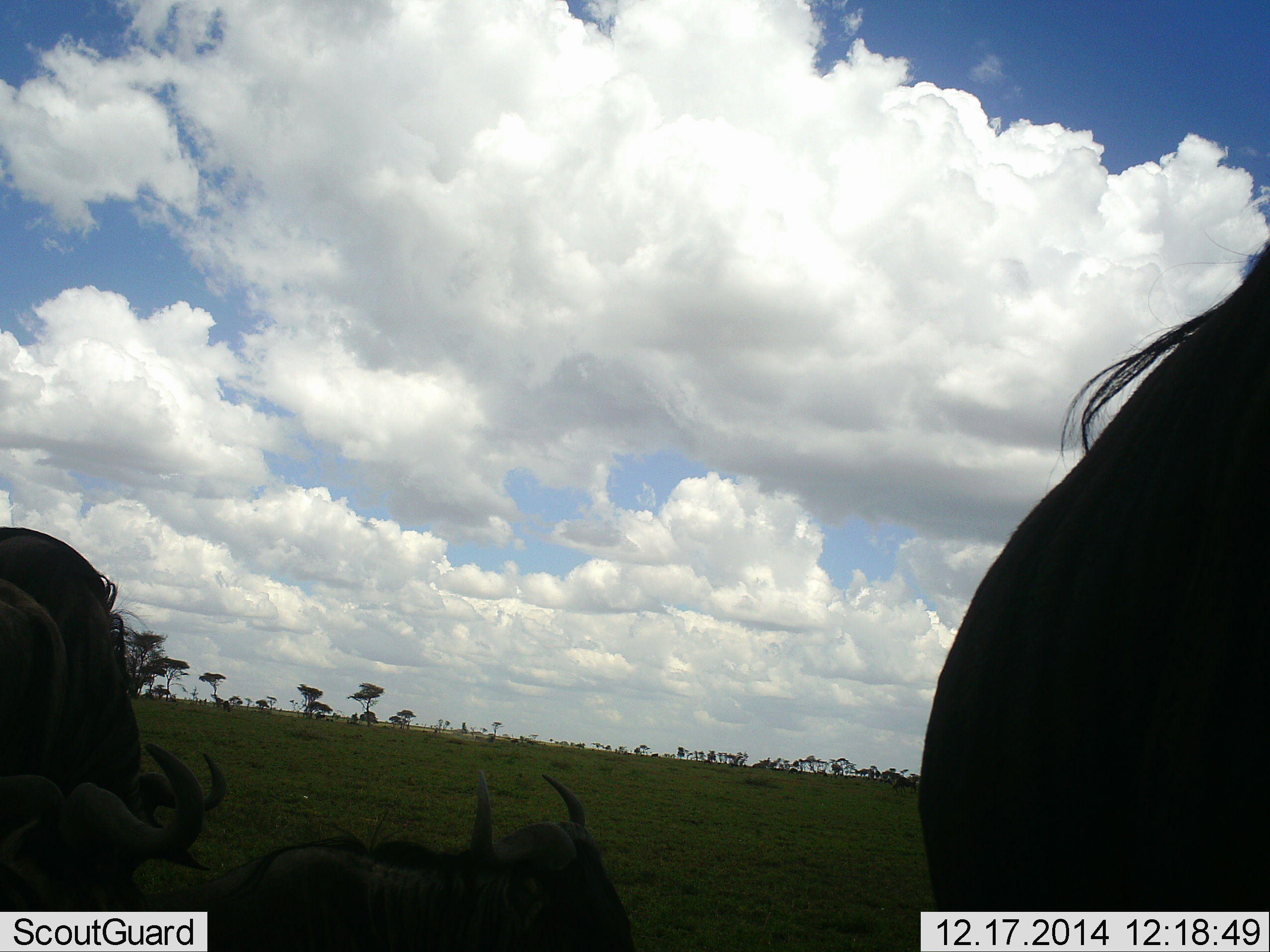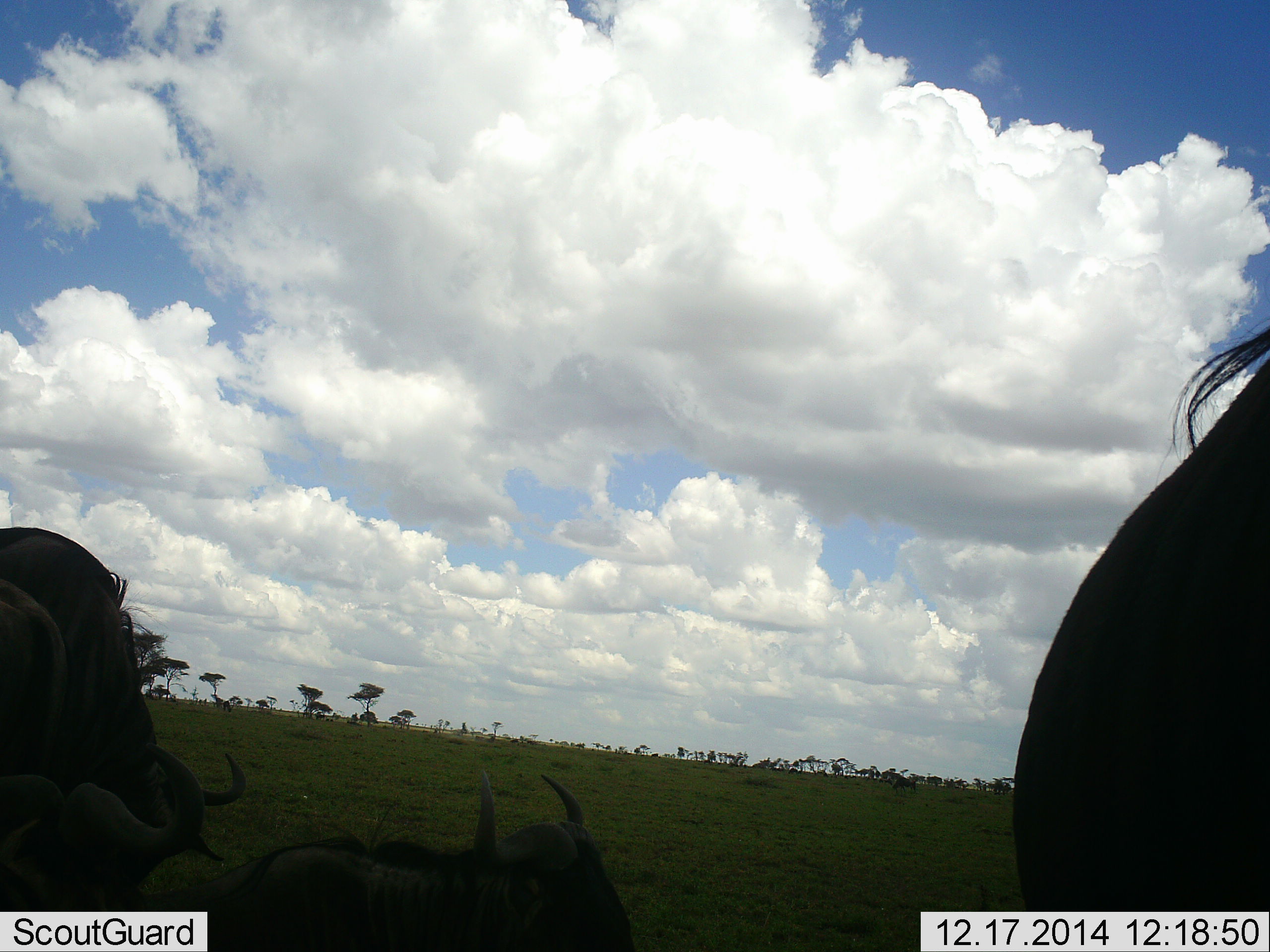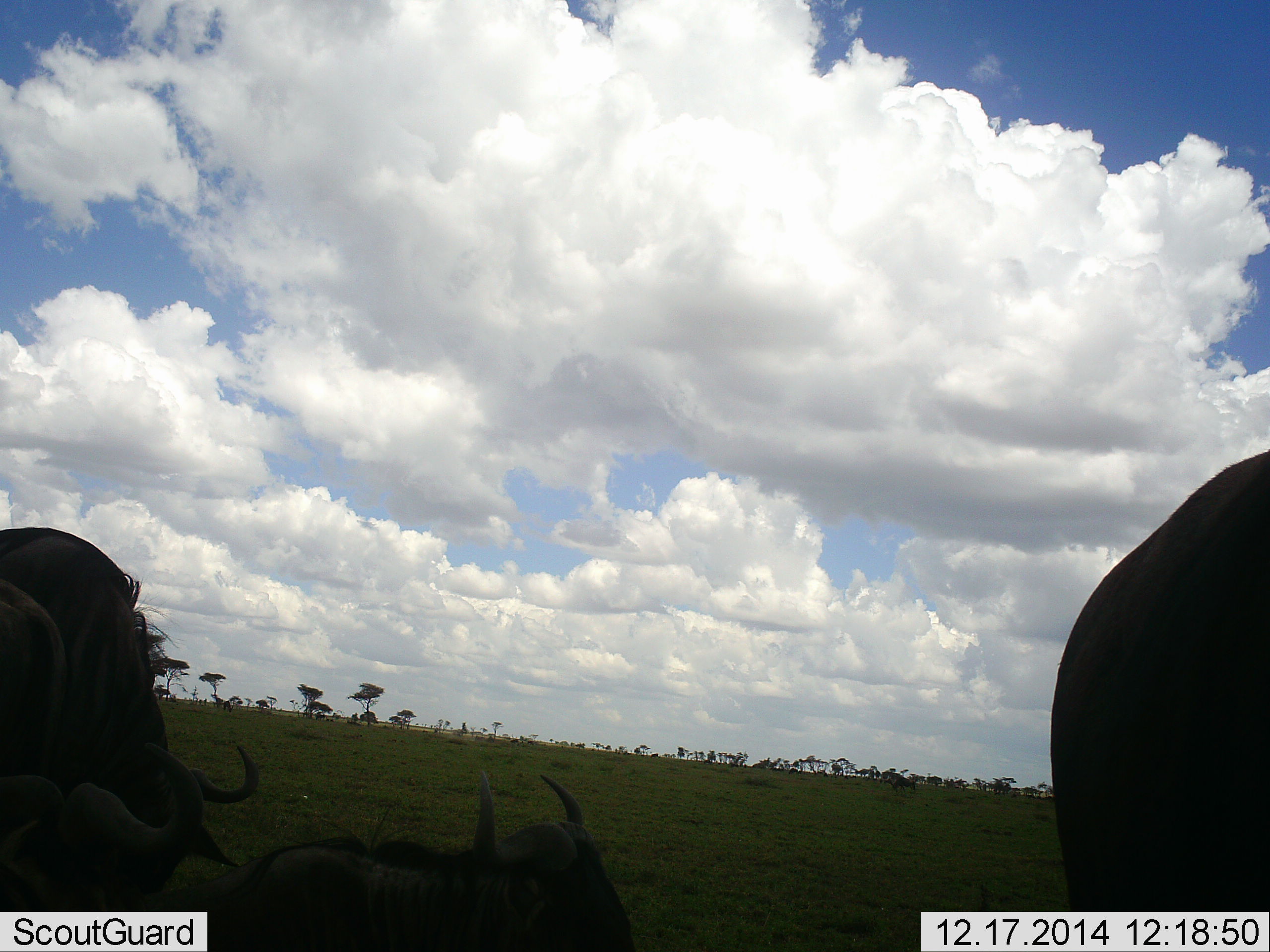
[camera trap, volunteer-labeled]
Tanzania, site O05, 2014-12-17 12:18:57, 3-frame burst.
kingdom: Animalia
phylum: Chordata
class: Mammalia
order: Artiodactyla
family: Bovidae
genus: Connochaetes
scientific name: Connochaetes taurinus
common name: blue wildebeest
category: wildebeest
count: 4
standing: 70%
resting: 70%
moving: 20%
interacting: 0%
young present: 0%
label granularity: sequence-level